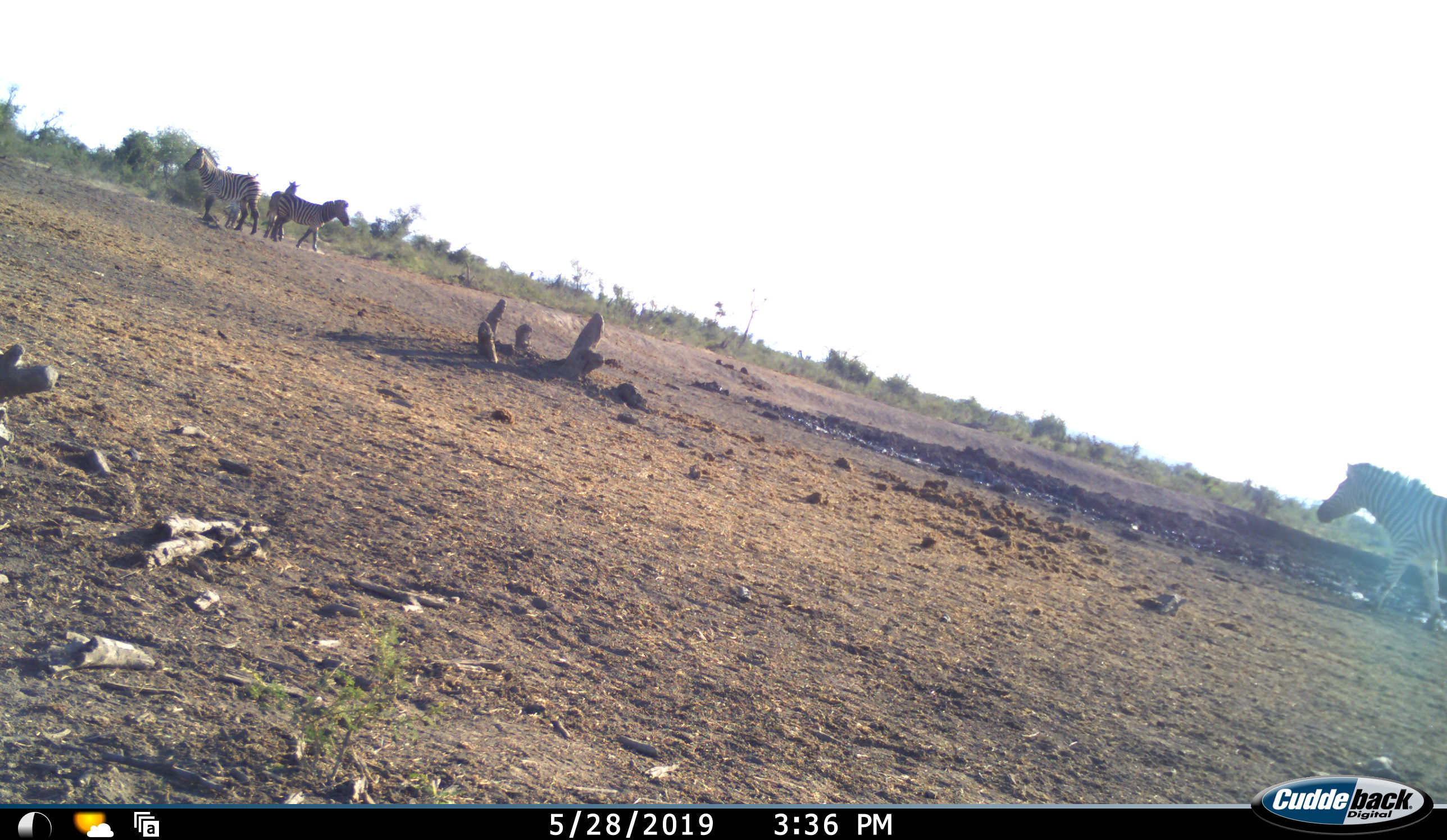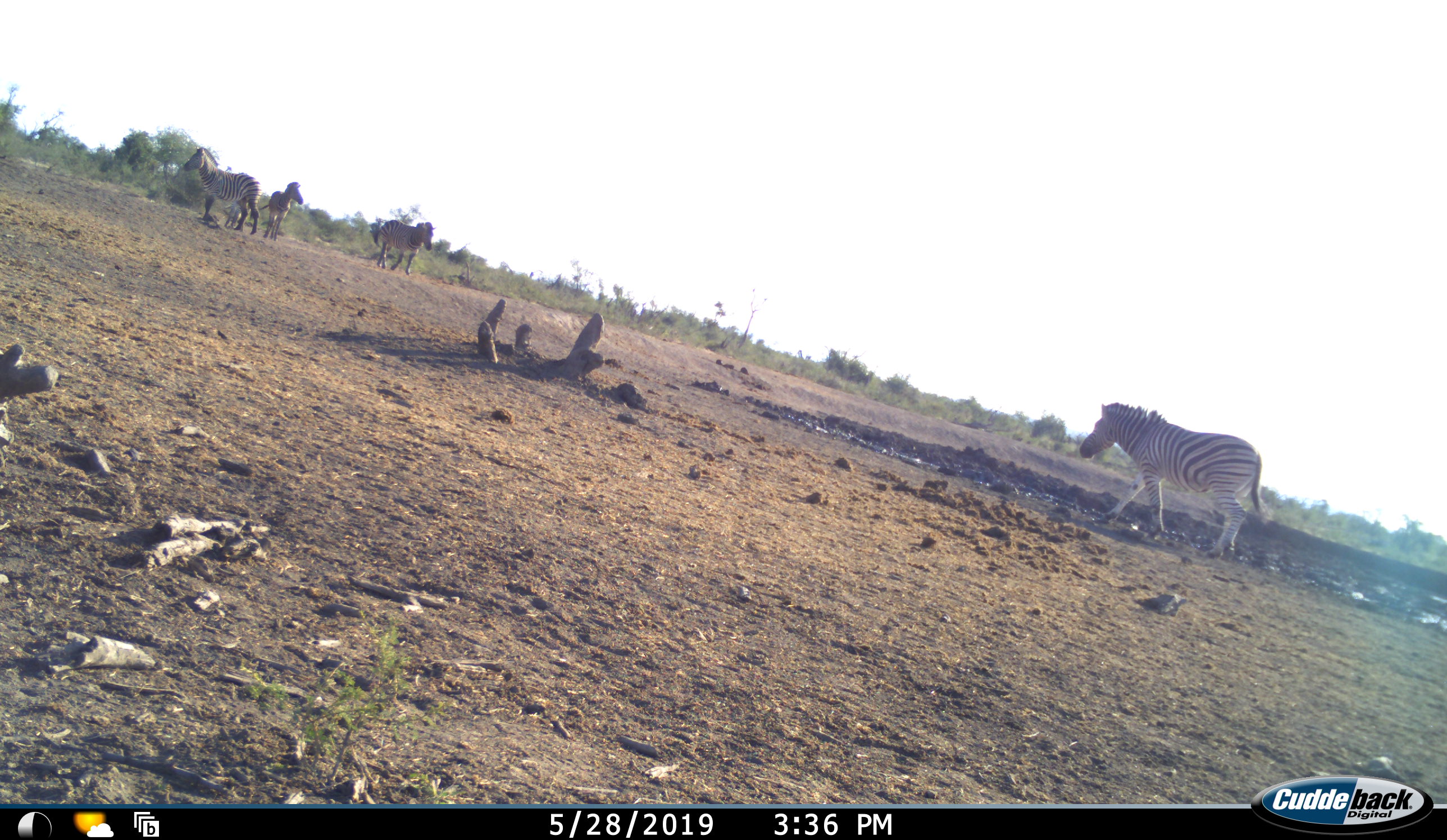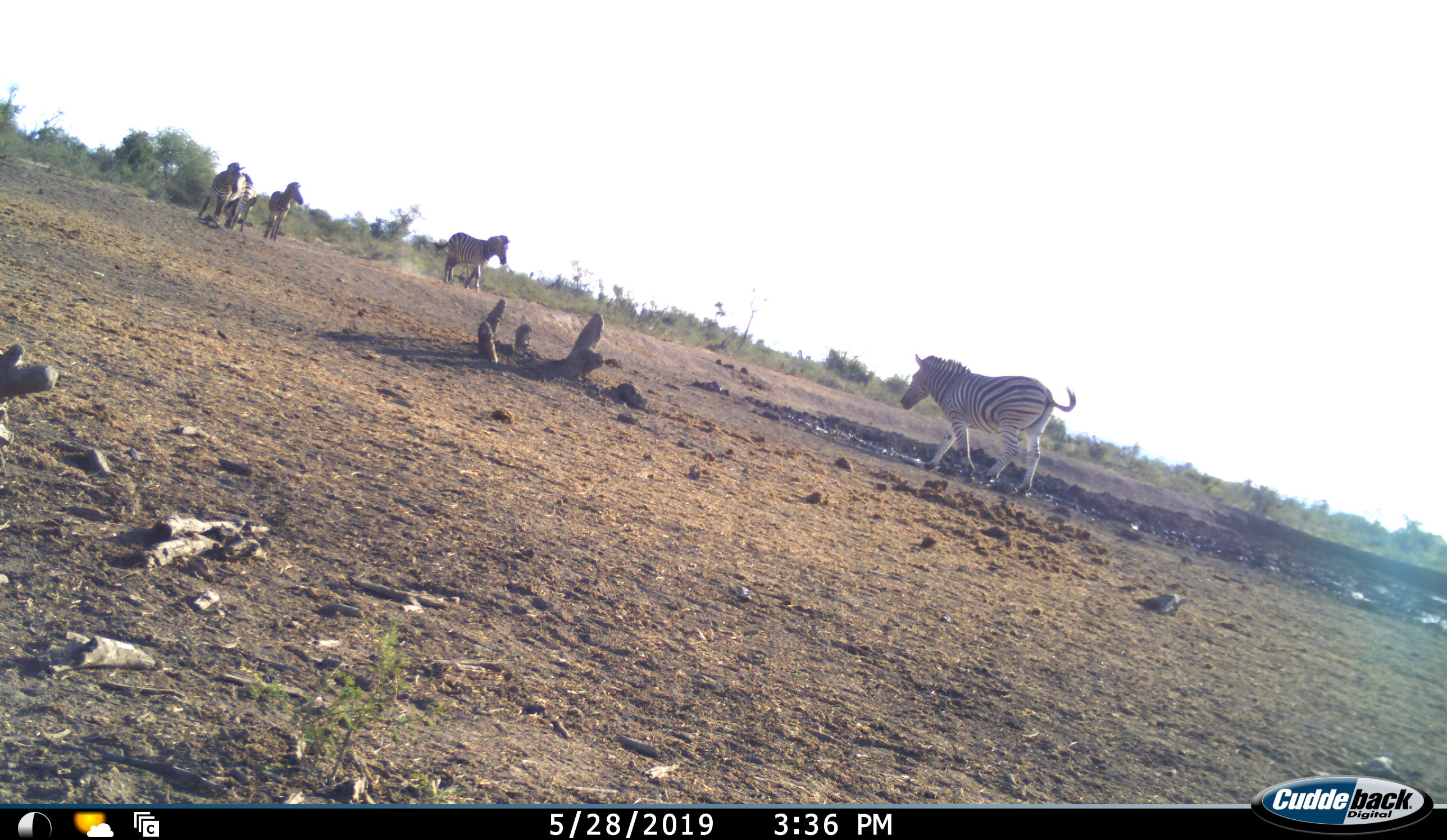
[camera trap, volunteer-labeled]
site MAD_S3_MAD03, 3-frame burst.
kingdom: Animalia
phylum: Chordata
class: Mammalia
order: Perissodactyla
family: Equidae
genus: Equus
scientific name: Equus quagga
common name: plains zebra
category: zebraplains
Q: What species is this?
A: Zebraplains (plains zebra) (Equus quagga).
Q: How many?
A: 5.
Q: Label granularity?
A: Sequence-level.